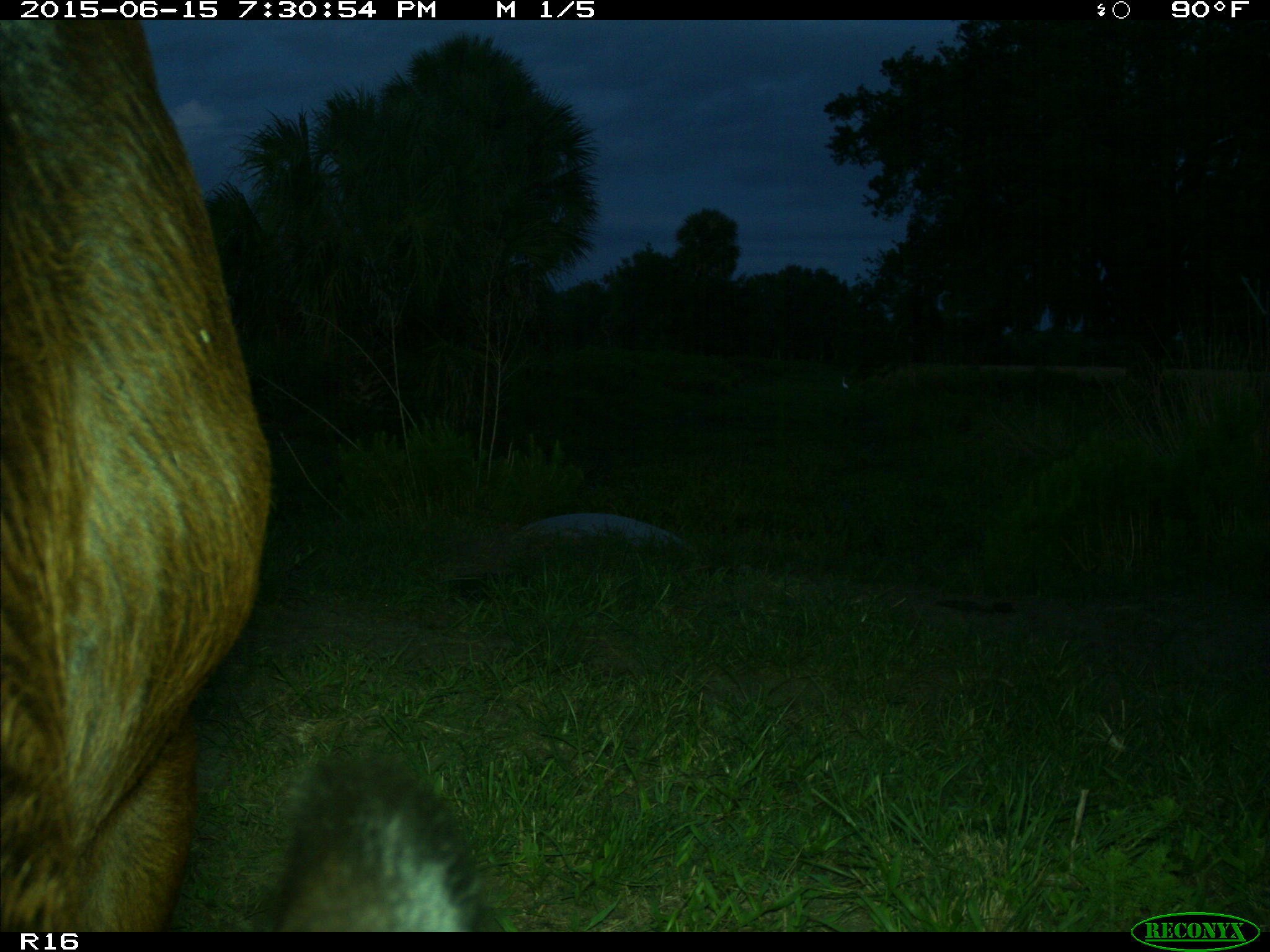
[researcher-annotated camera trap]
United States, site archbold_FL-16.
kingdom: Animalia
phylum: Chordata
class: Mammalia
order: Artiodactyla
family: Bovidae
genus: Bos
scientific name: Bos taurus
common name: domestic cow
Bos taurus (domestic cow).